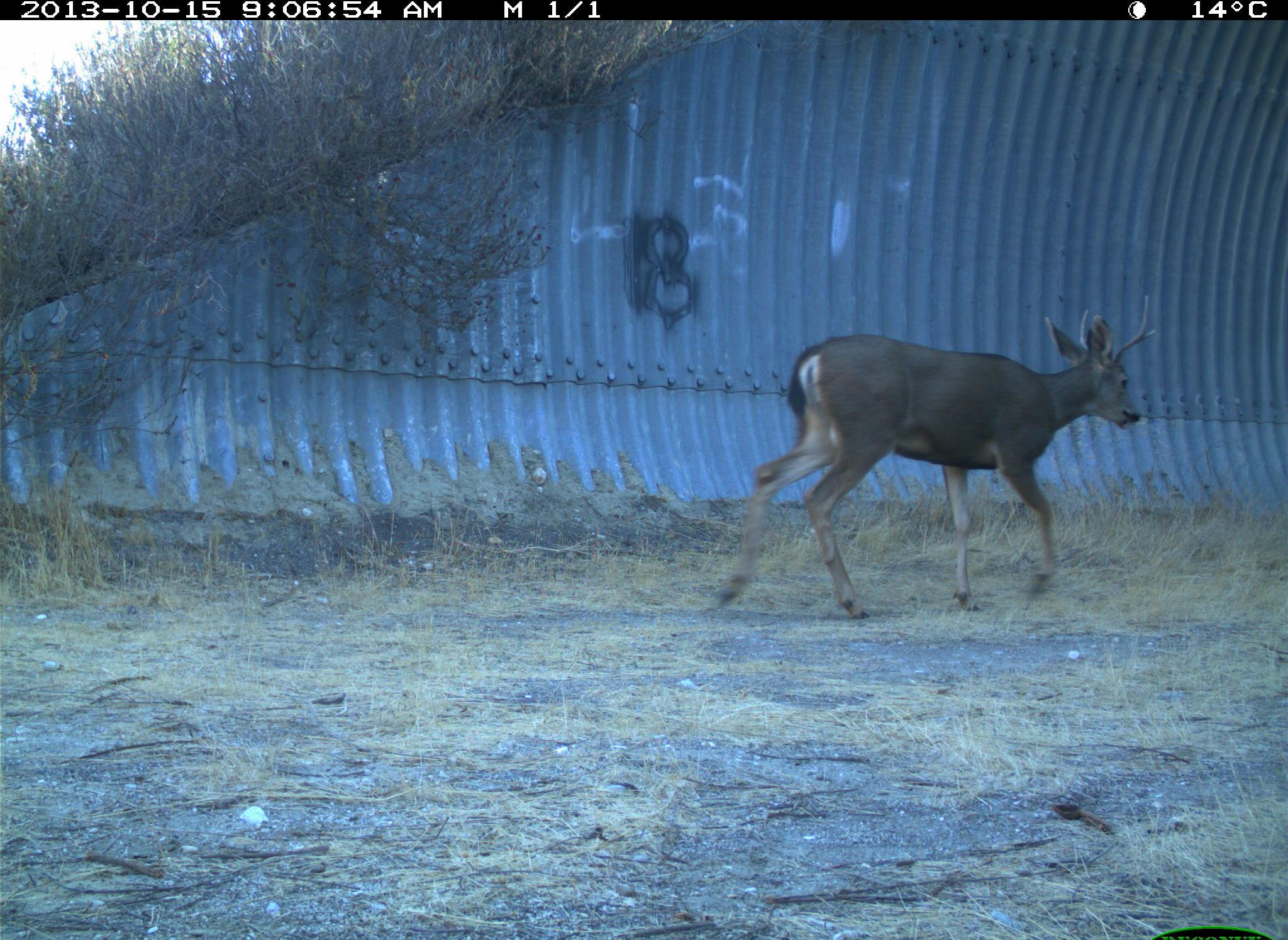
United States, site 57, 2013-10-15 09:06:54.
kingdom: Animalia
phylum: Chordata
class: Mammalia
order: Artiodactyla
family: Cervidae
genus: Odocoileus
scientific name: Odocoileus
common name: deer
Deer (Odocoileus).